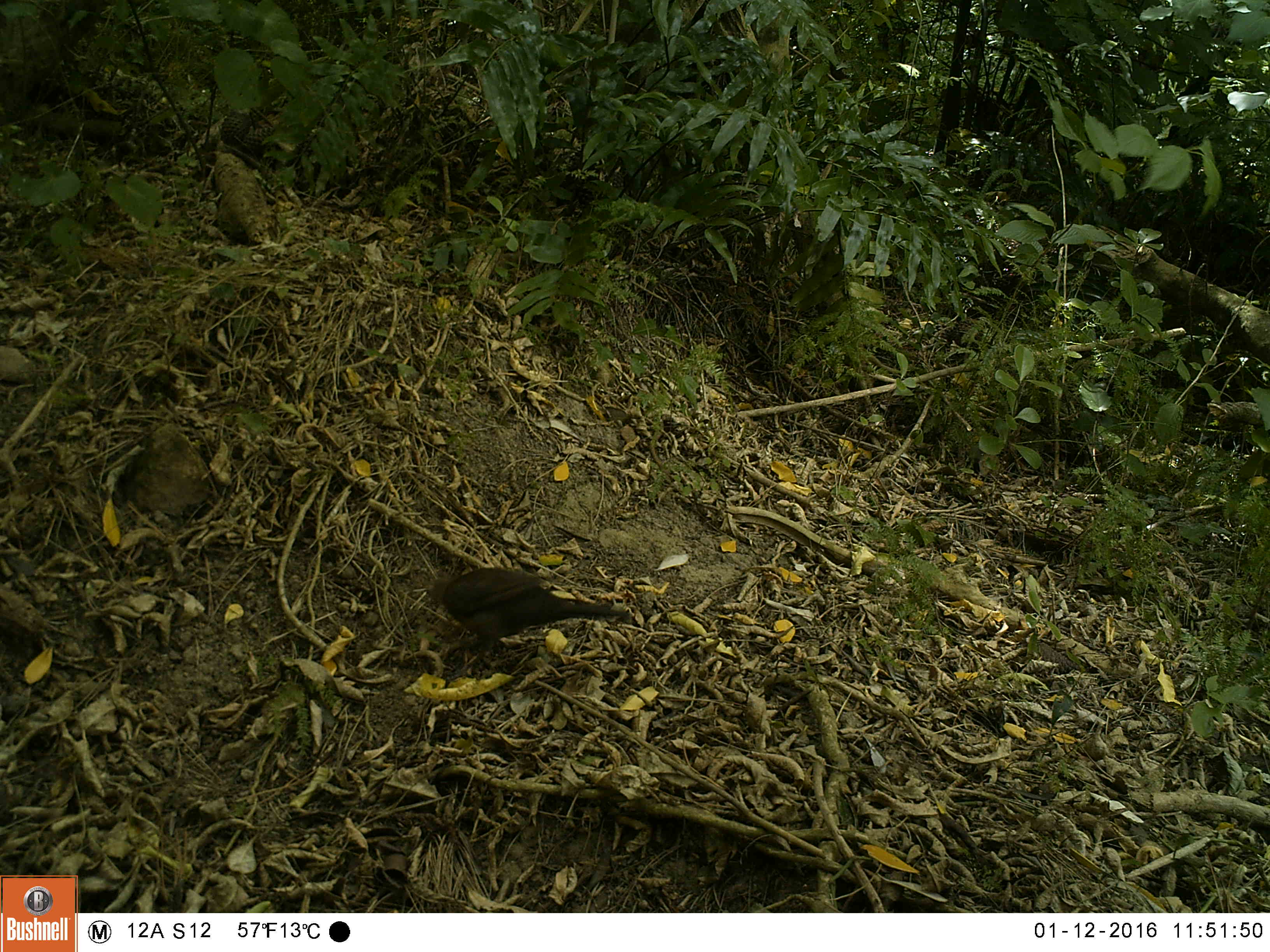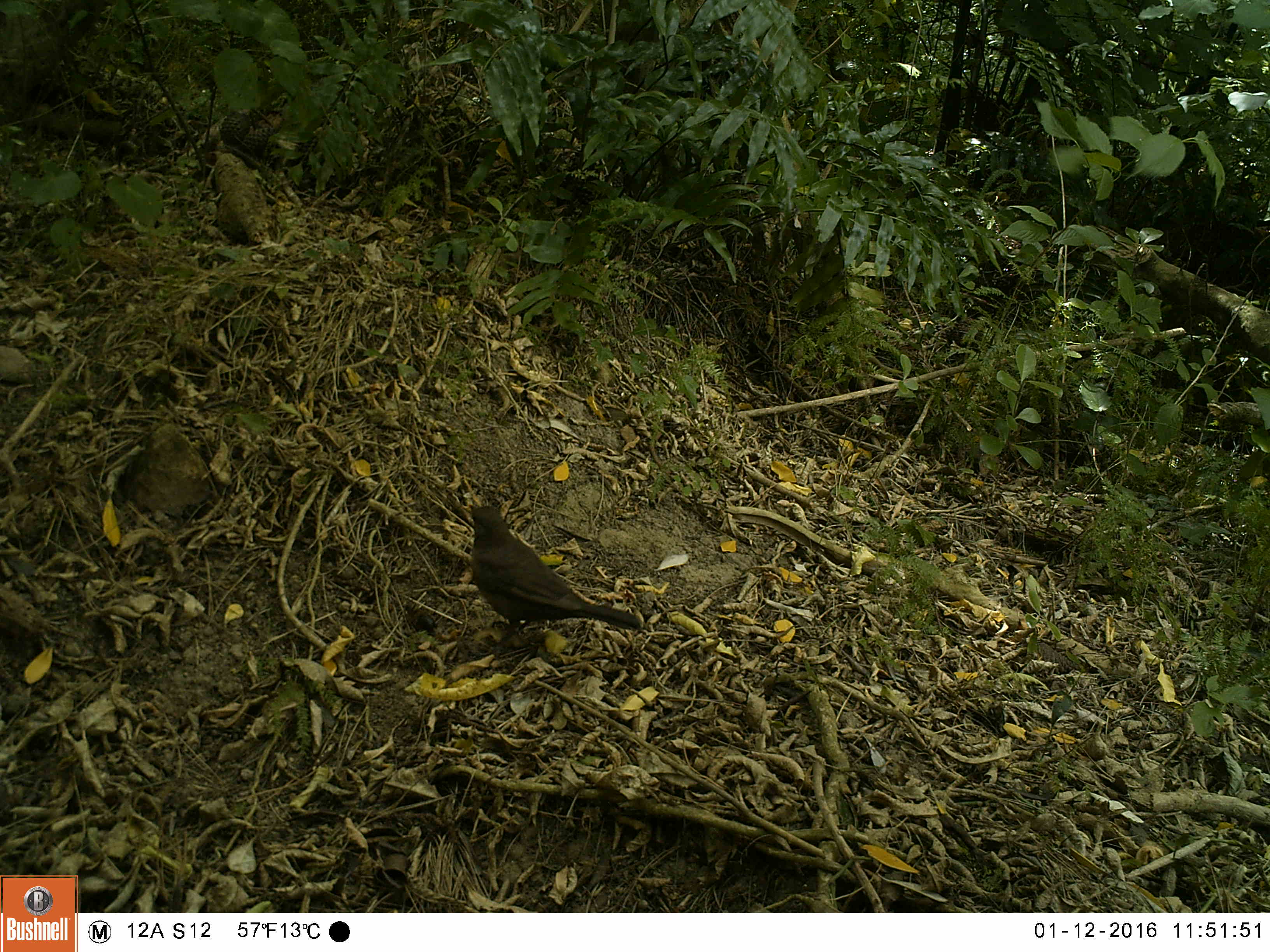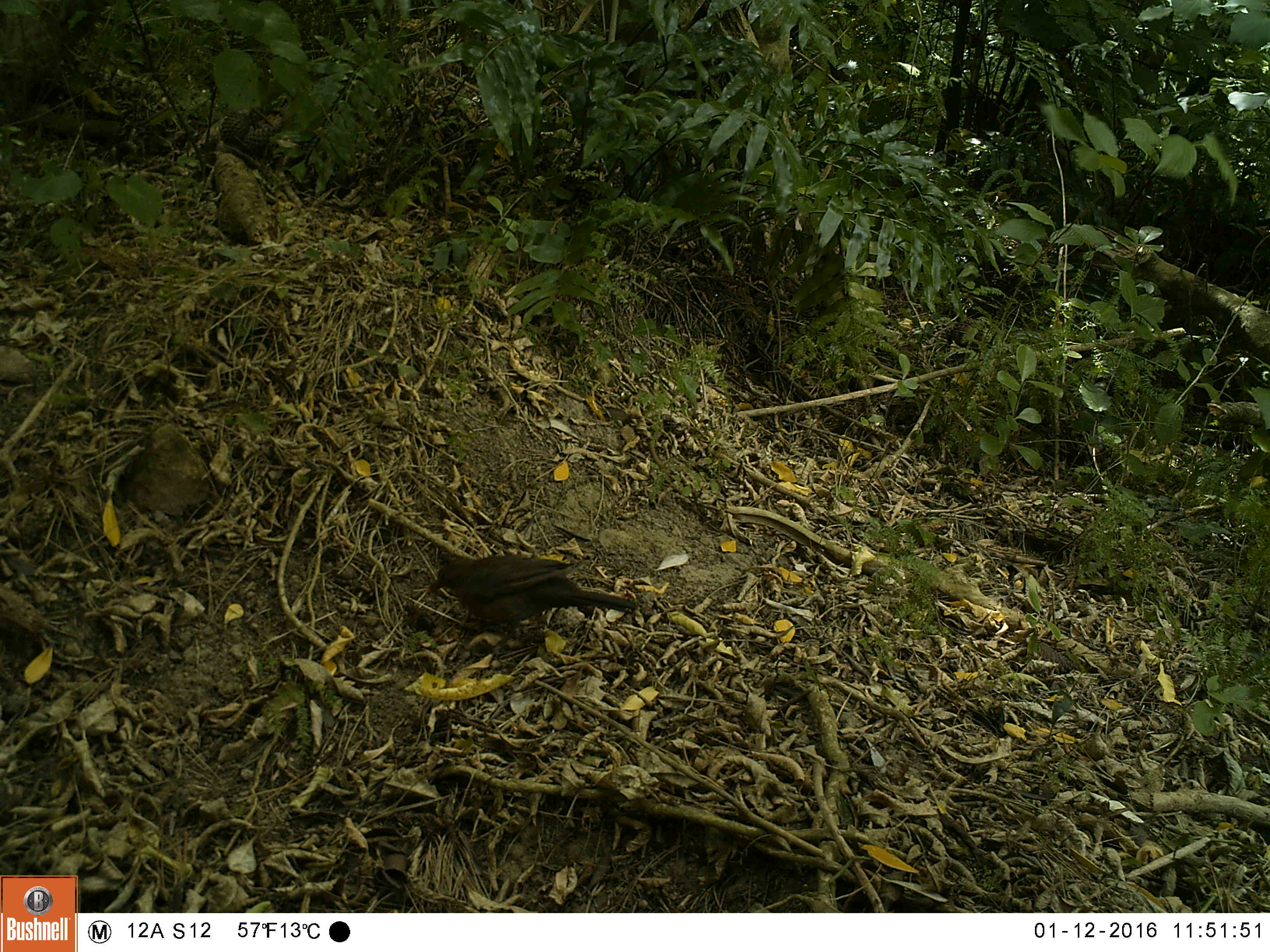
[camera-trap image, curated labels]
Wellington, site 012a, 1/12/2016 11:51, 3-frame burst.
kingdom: Animalia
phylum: Chordata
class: Aves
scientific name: Aves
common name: bird